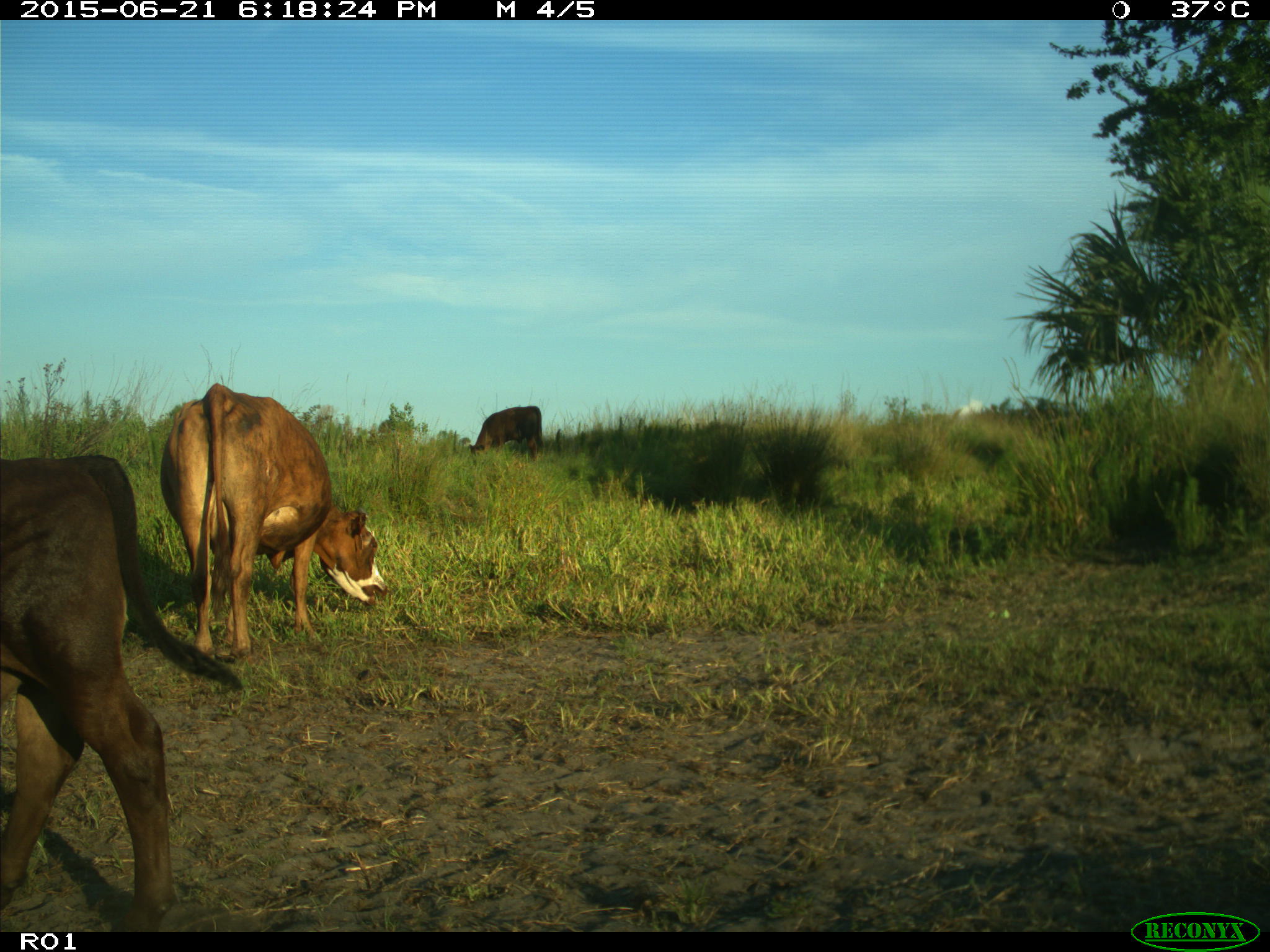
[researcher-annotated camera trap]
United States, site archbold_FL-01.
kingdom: Animalia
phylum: Chordata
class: Mammalia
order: Artiodactyla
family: Bovidae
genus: Bos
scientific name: Bos taurus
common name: domestic cow